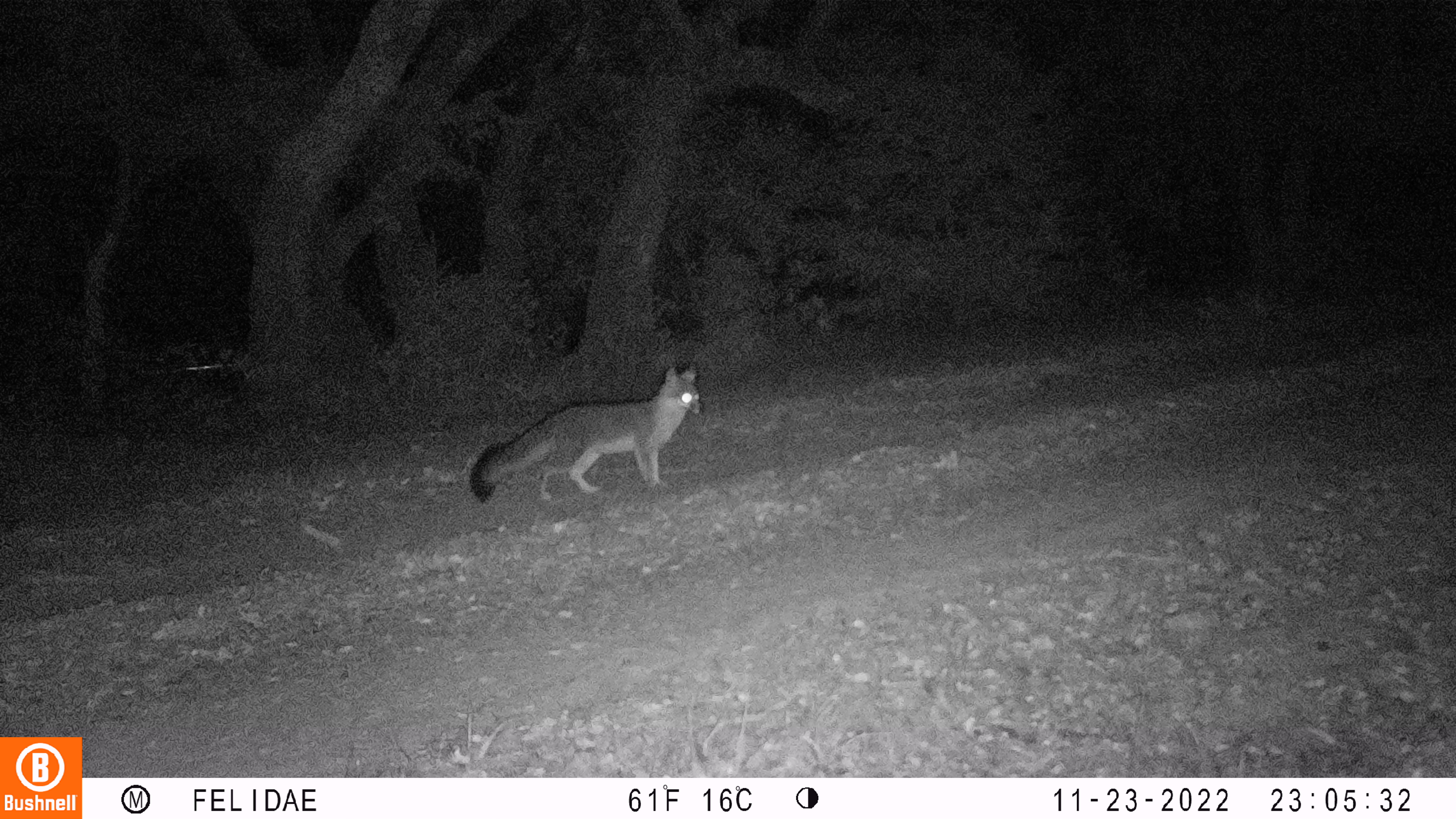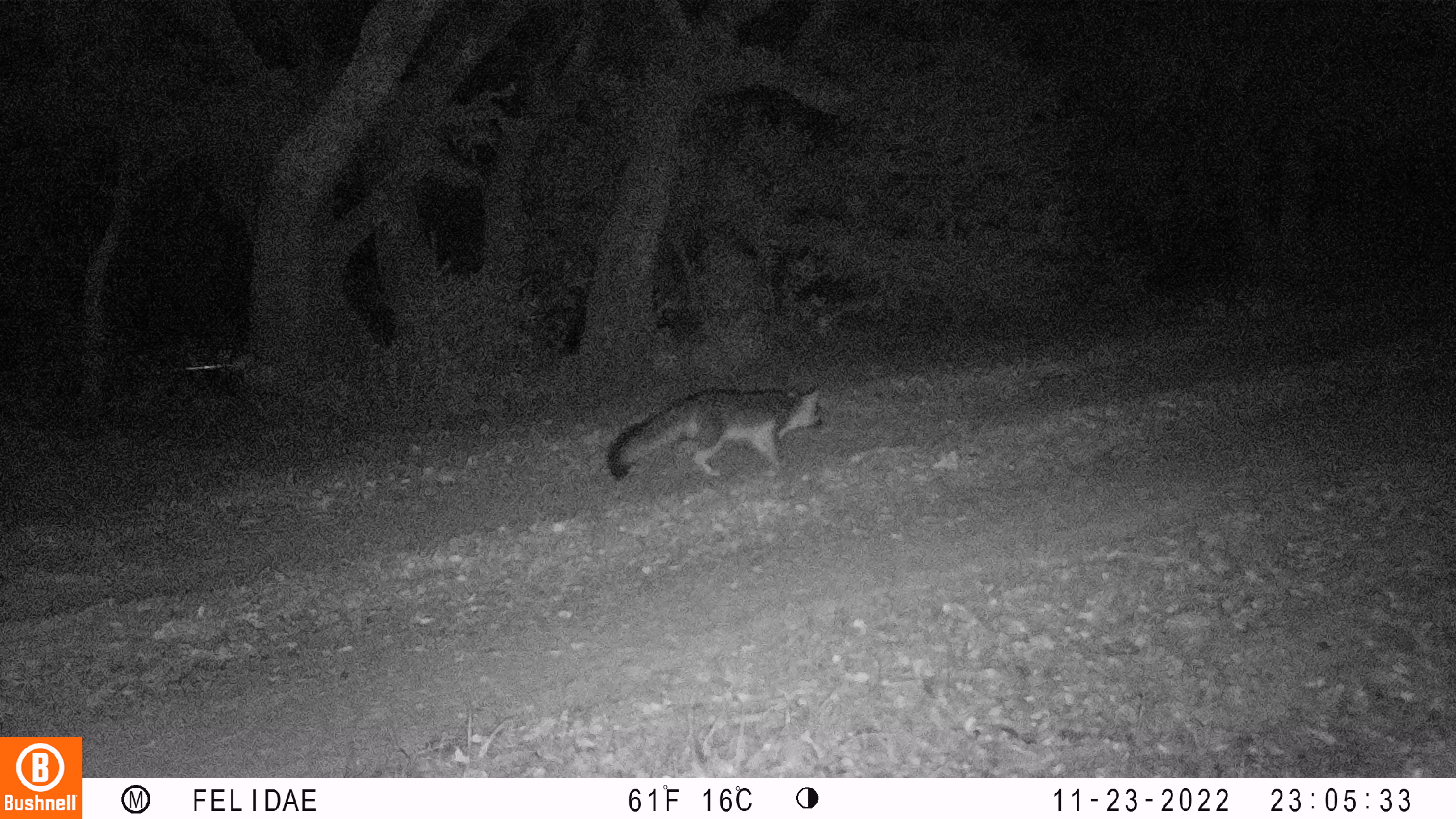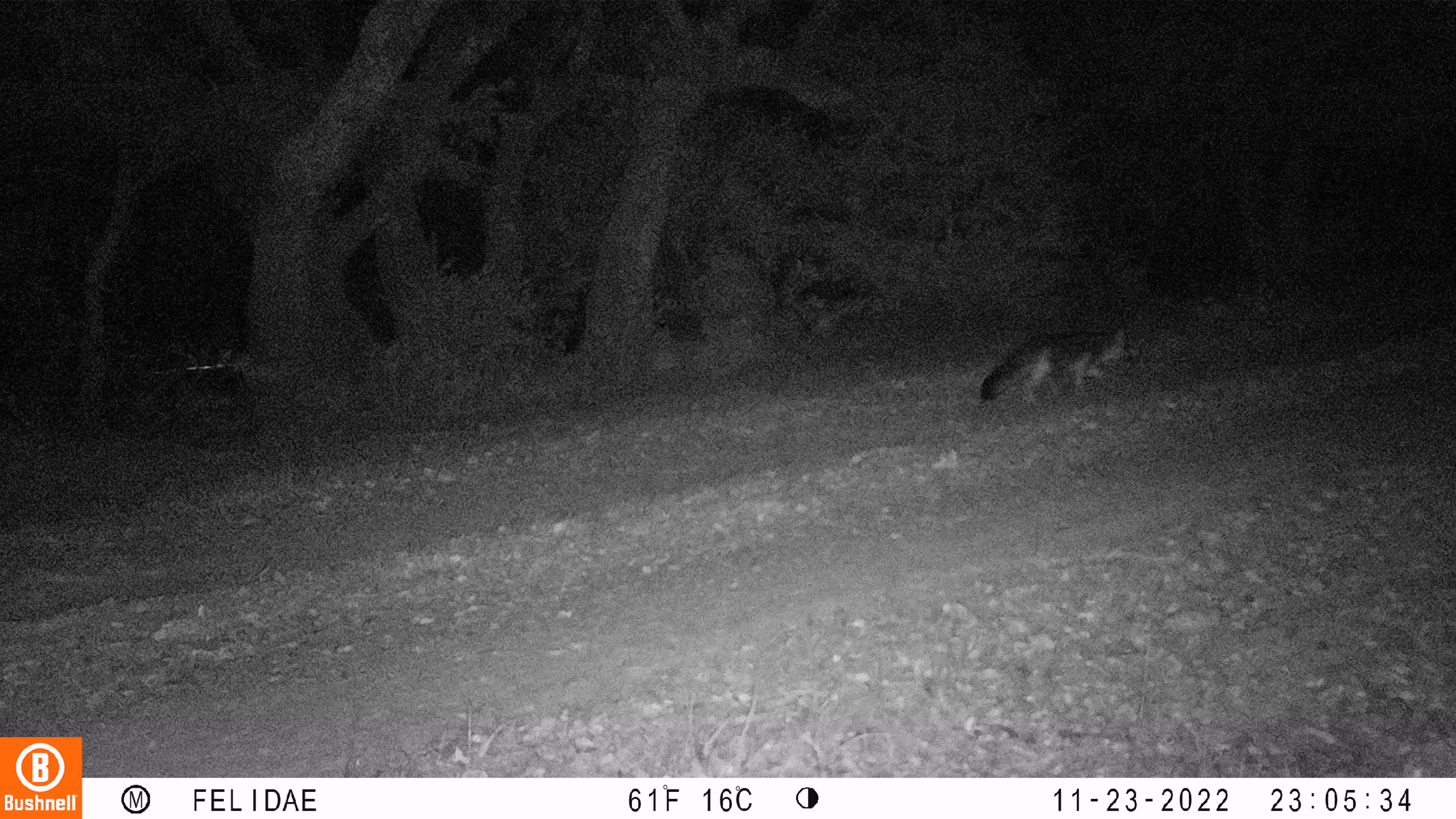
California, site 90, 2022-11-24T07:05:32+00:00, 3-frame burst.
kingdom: Animalia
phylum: Chordata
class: Mammalia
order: Carnivora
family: Canidae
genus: Urocyon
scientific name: Urocyon cinereoargenteus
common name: gray fox